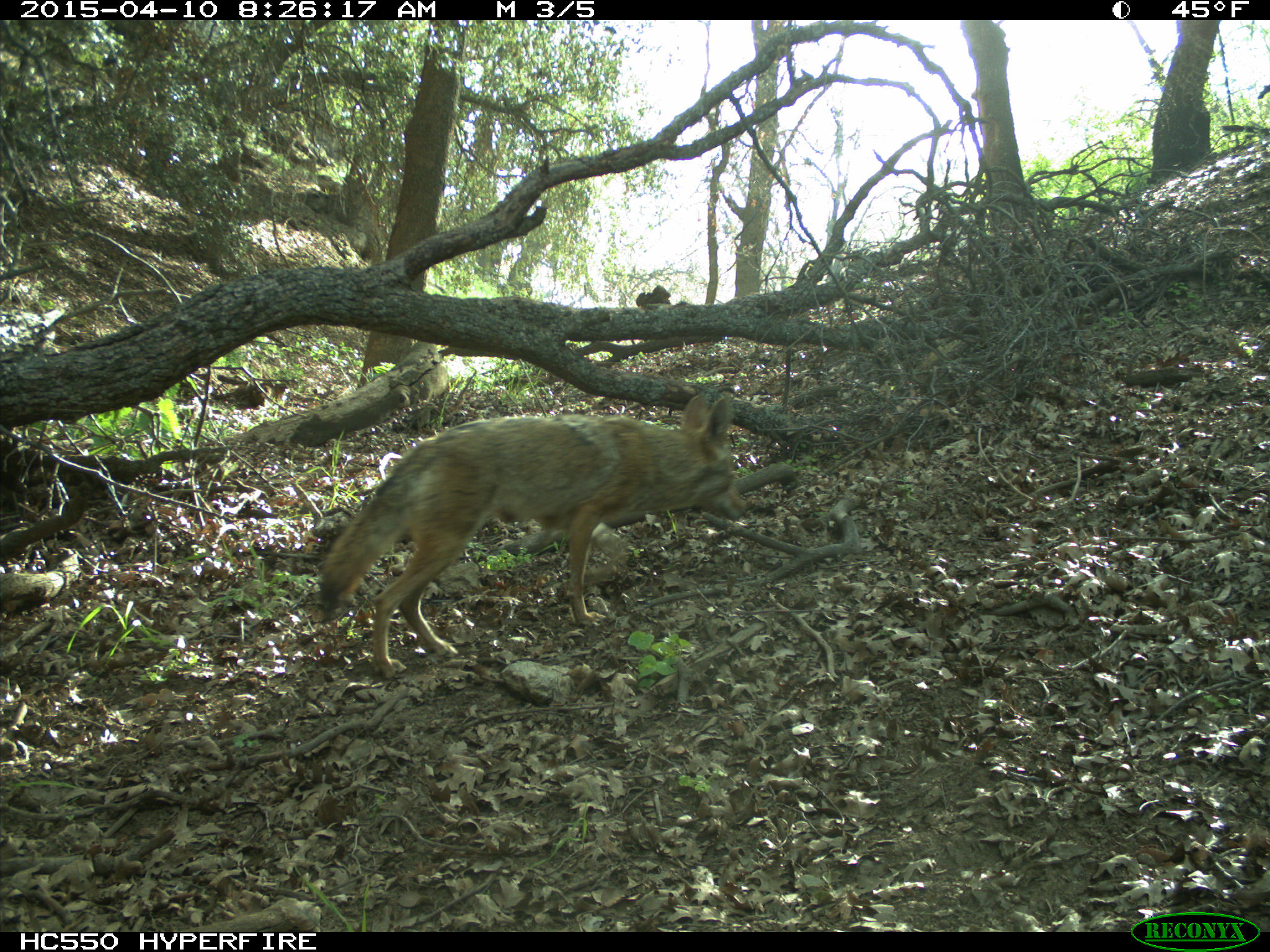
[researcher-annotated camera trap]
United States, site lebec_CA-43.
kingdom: Animalia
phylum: Chordata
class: Mammalia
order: Carnivora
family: Canidae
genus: Canis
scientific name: Canis latrans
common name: coyote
Canis latrans (coyote).